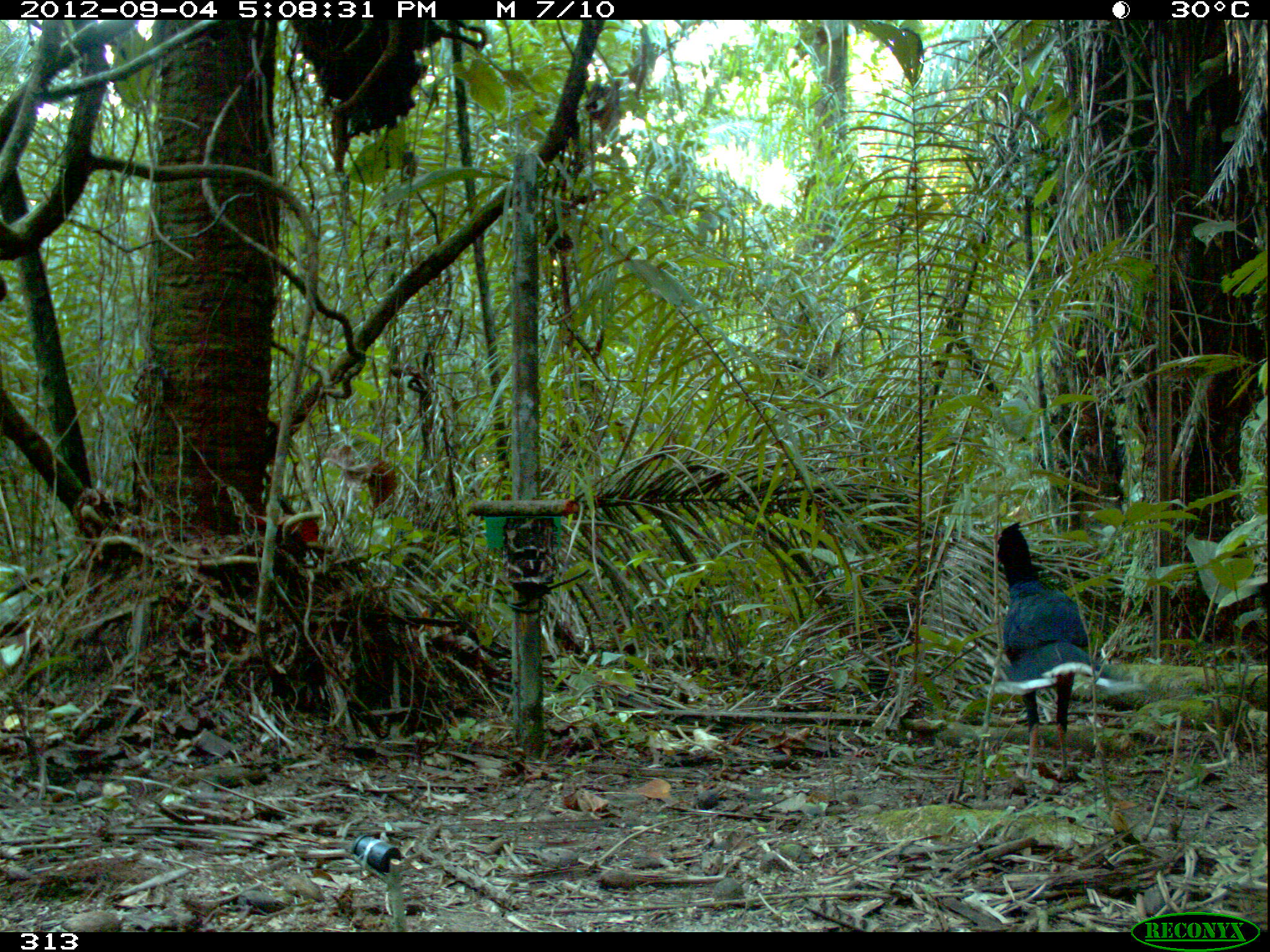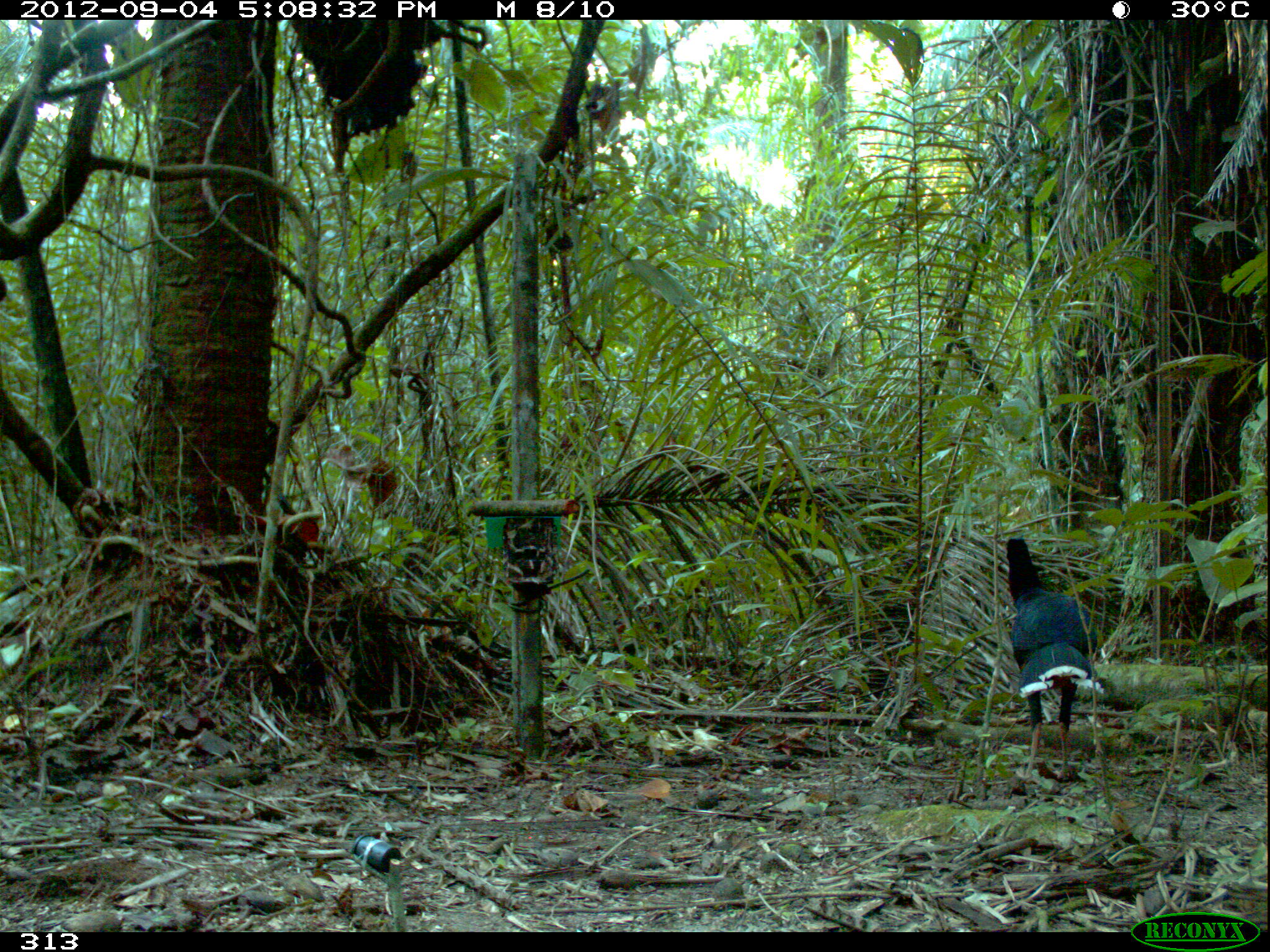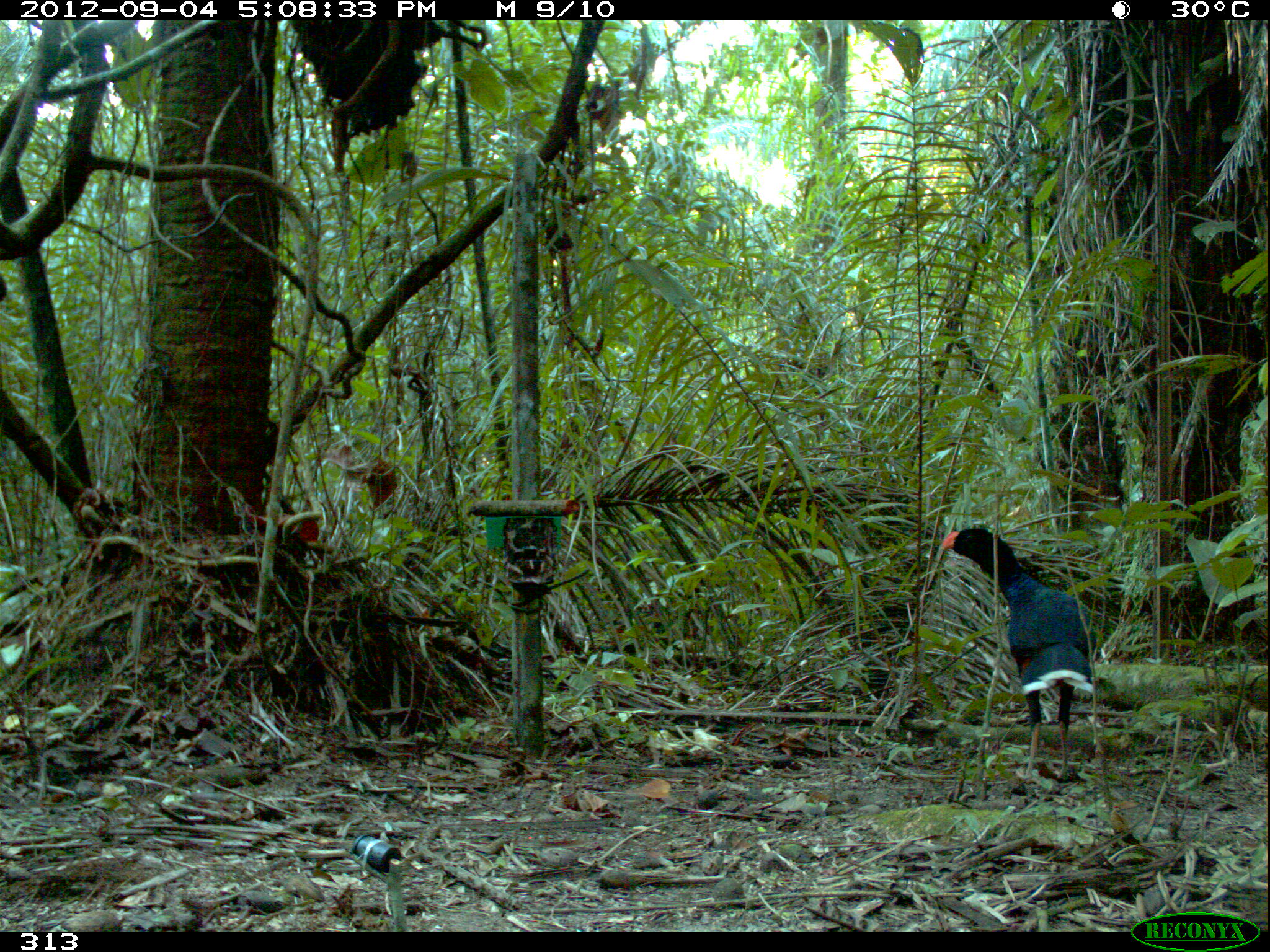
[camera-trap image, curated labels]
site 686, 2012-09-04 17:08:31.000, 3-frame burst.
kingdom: Animalia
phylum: Chordata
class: Aves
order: Galliformes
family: Cracidae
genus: Mitu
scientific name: Mitu tuberosum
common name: razor-billed curassow